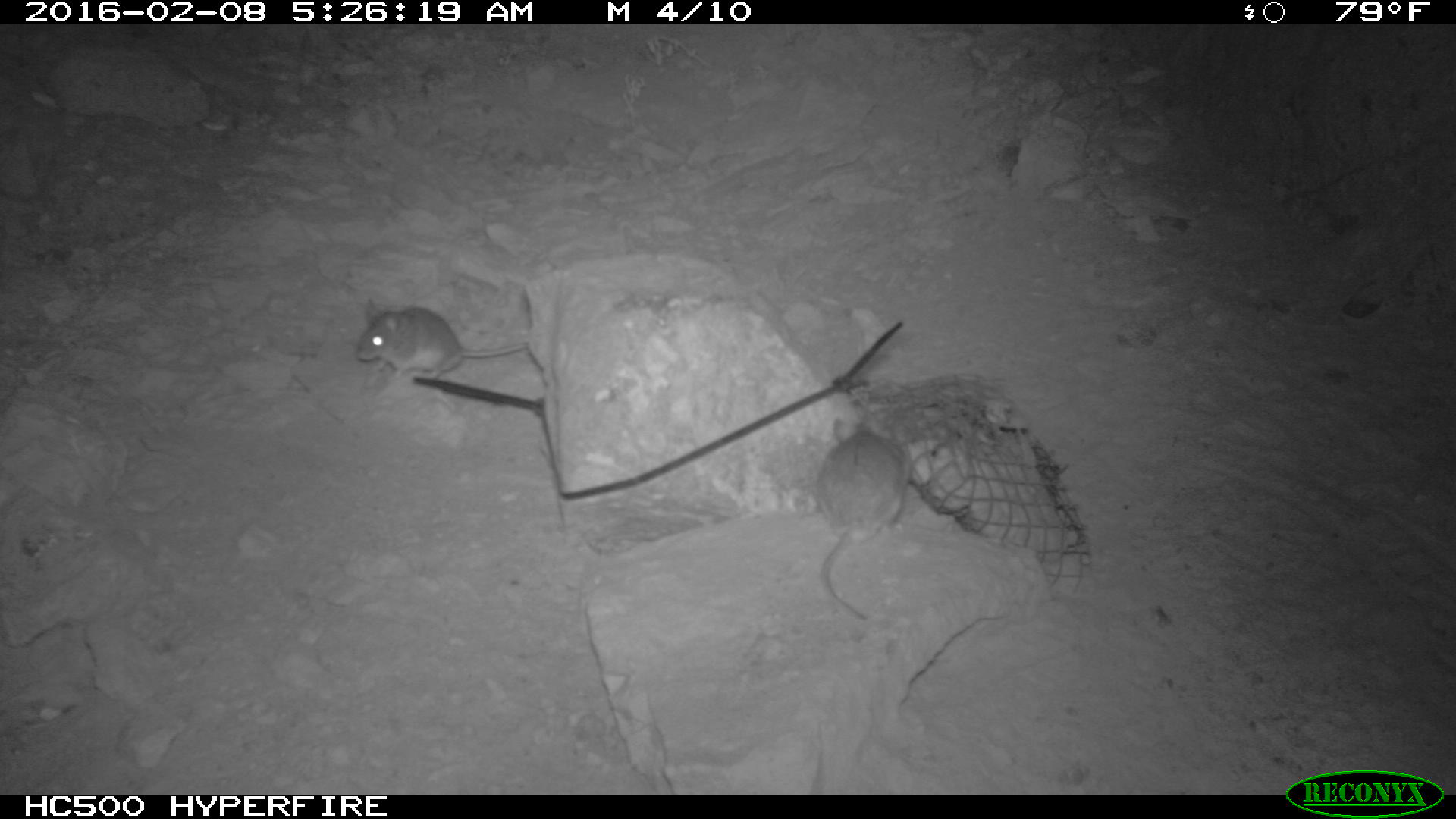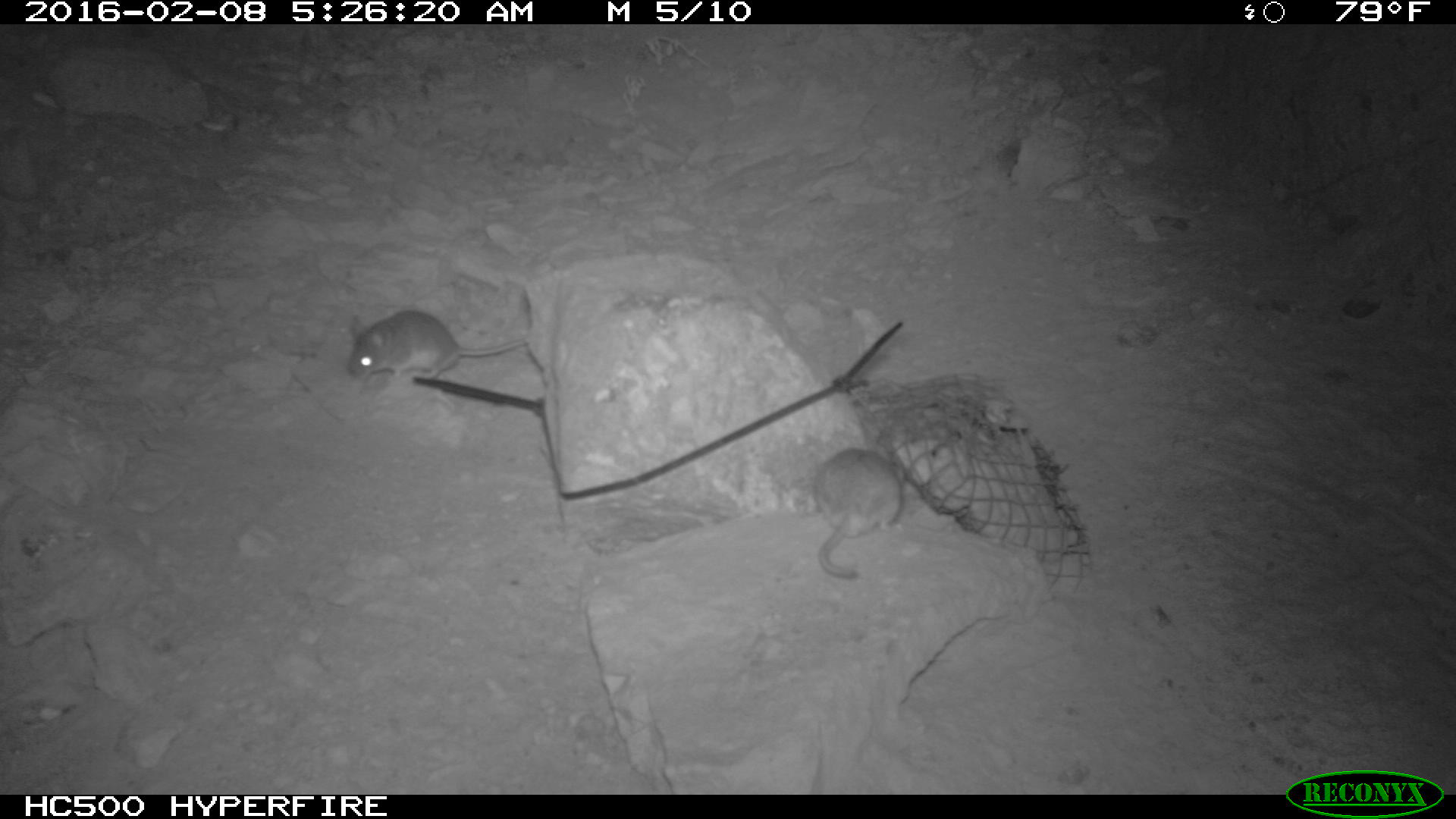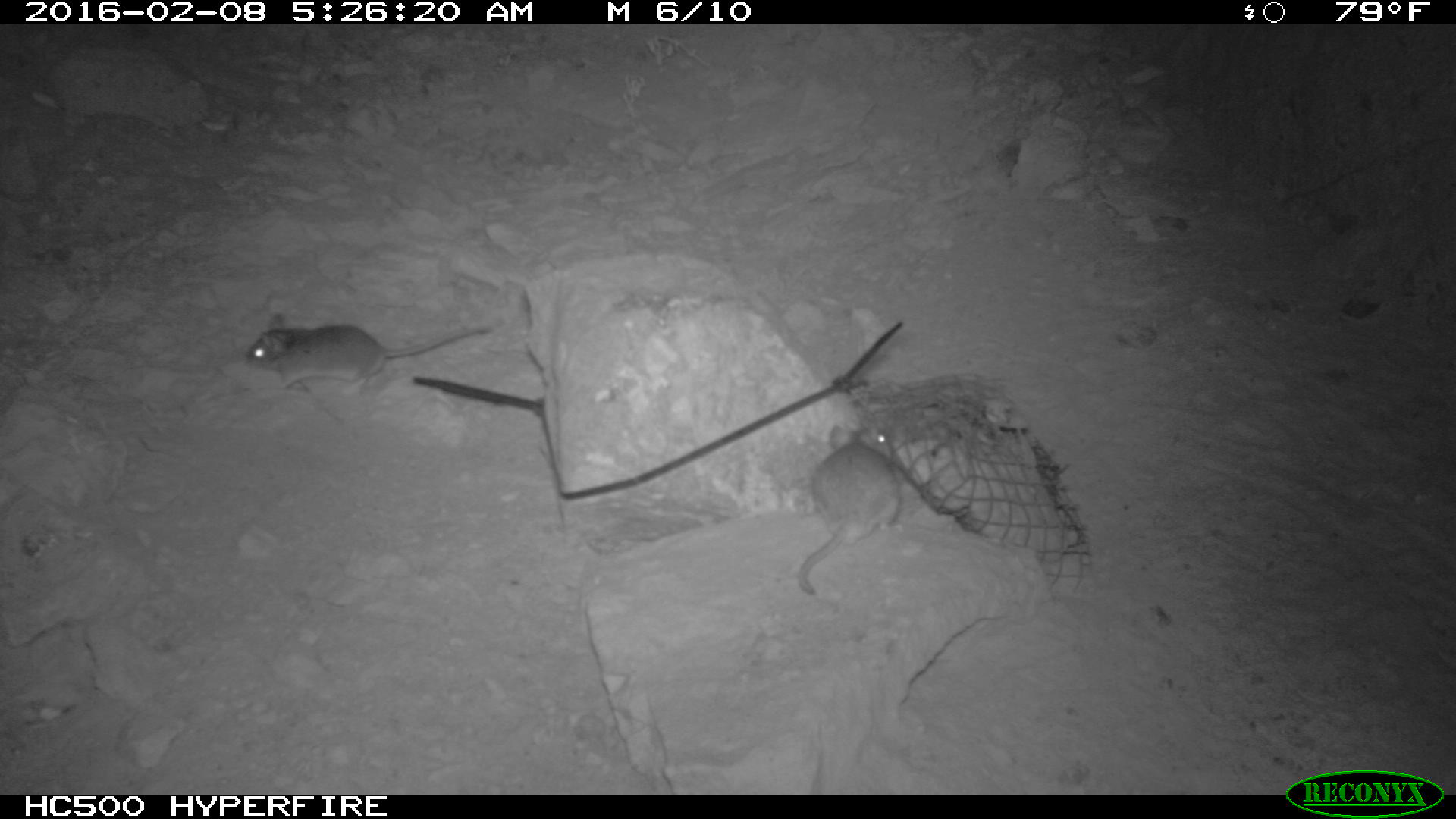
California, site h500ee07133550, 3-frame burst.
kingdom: Animalia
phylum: Chordata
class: Mammalia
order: Rodentia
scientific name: Rodentia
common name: rodent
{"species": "rodent (Rodentia)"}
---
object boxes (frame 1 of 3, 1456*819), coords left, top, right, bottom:
rodent: 815, 415, 911, 620; 356, 299, 530, 387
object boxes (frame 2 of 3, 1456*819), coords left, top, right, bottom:
rodent: 346, 307, 526, 381; 811, 447, 905, 578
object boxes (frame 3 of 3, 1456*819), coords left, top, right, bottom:
rodent: 241, 309, 488, 394; 797, 423, 905, 595